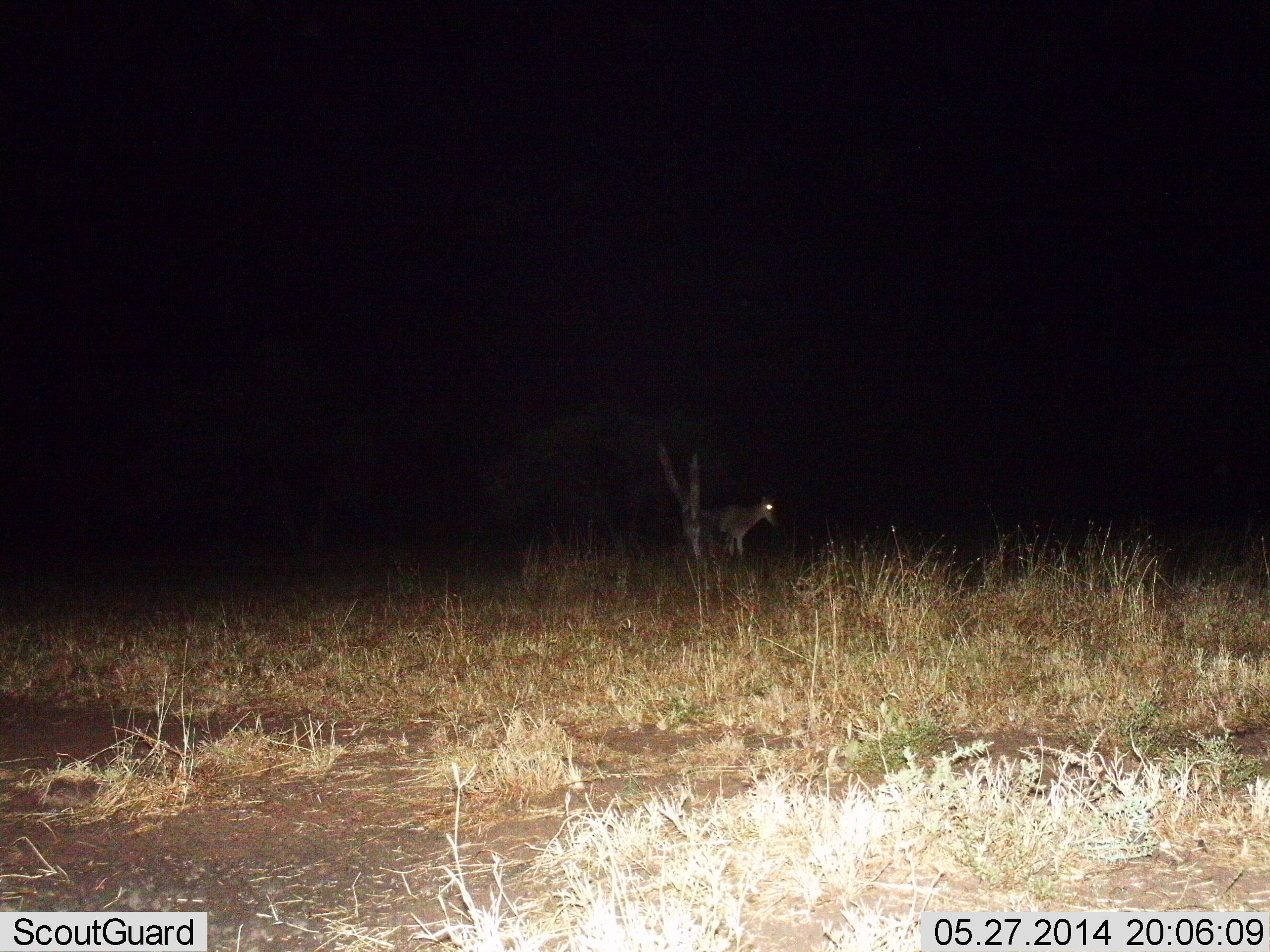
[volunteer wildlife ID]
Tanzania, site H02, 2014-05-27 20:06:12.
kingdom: Animalia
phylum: Chordata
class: Mammalia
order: Artiodactyla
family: Bovidae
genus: Alcelaphus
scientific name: Alcelaphus buselaphus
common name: hartebeest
Hartebeest (Alcelaphus buselaphus), count 1. Behavior (volunteer vote fractions): standing 100%, resting 0%, moving 0%, interacting 0%. Young present (vote fraction): 0%. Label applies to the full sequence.